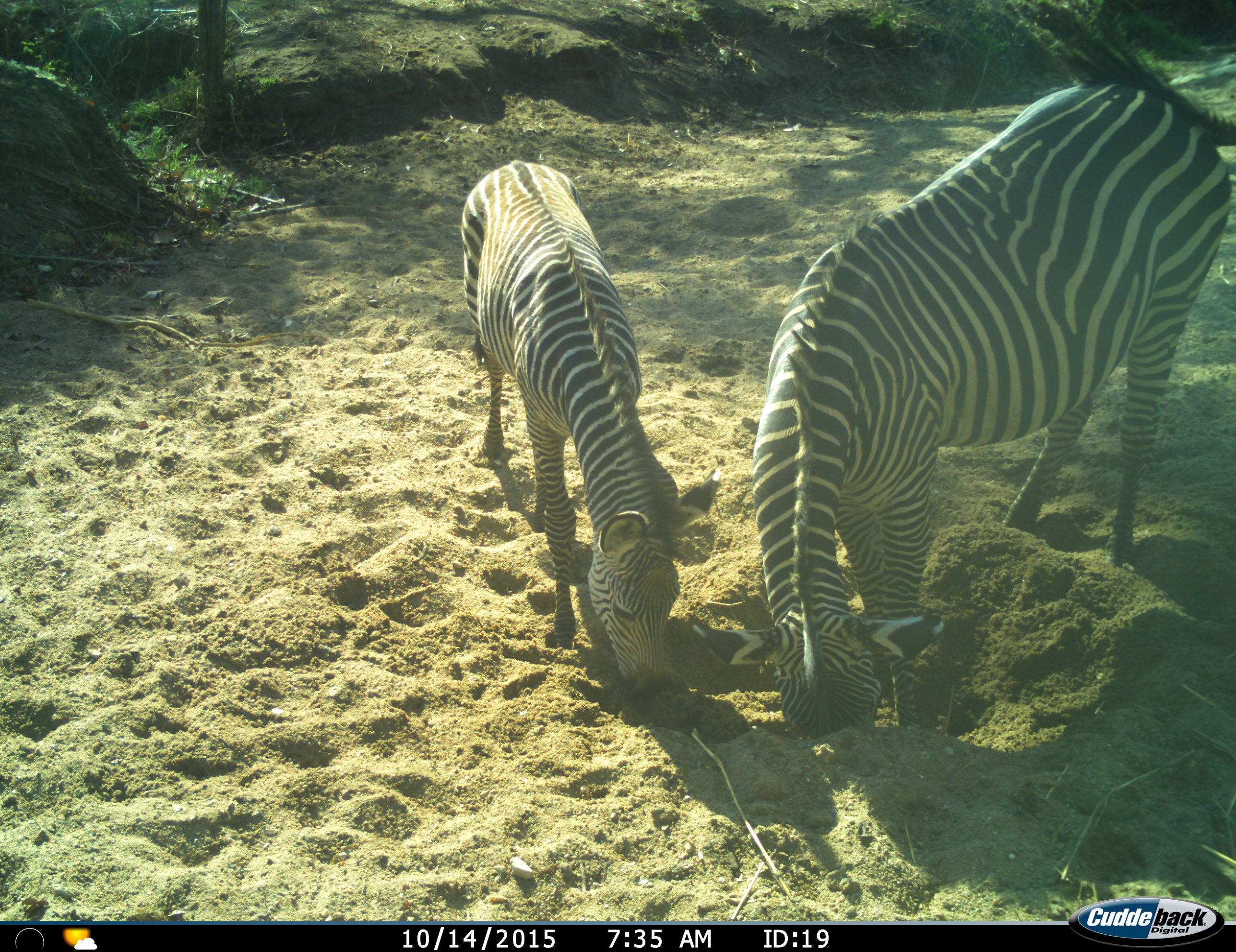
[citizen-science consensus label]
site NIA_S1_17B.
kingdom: Animalia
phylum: Chordata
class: Mammalia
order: Perissodactyla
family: Equidae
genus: Equus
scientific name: Equus quagga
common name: plains zebra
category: zebraplains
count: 2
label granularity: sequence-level